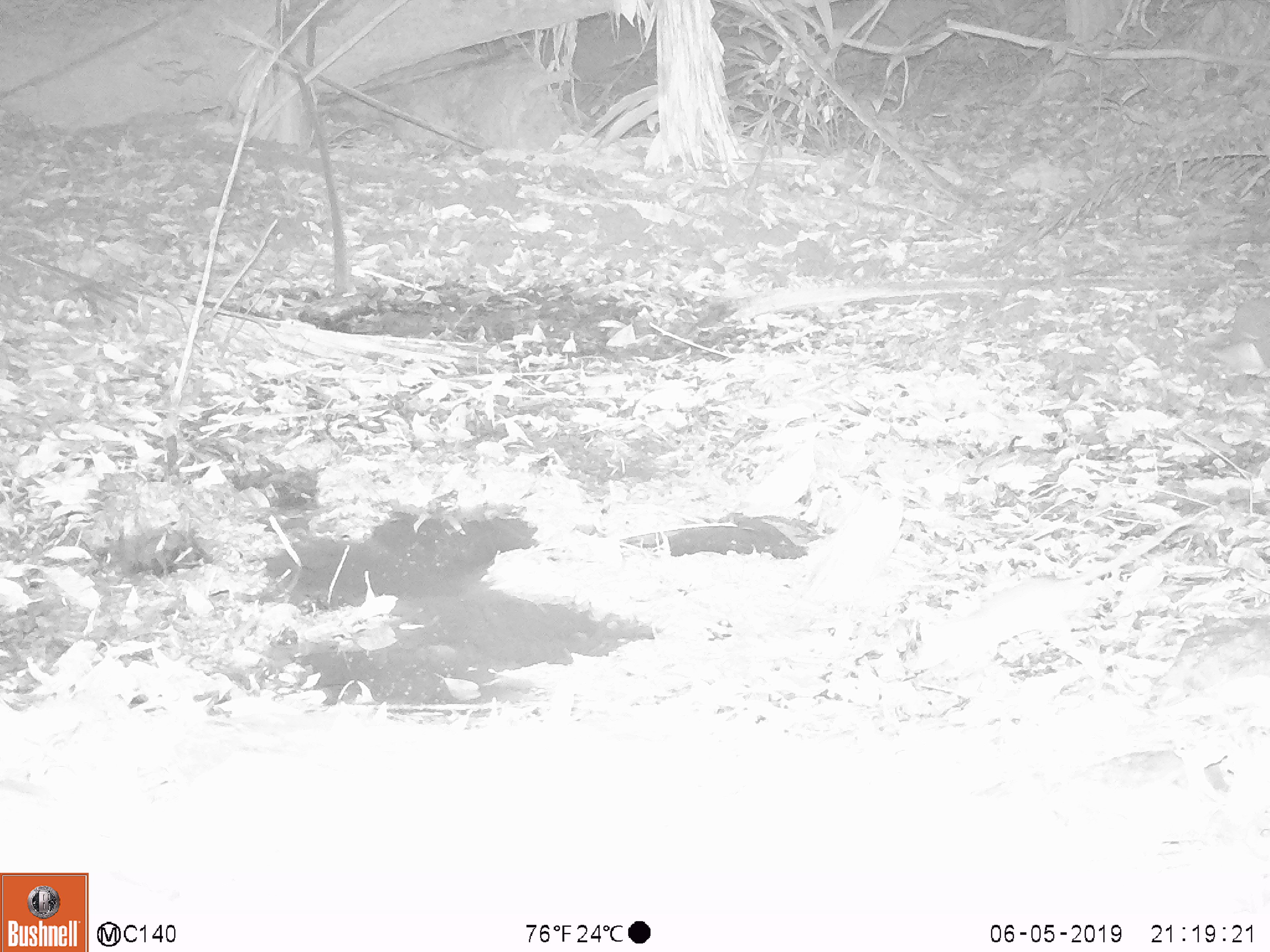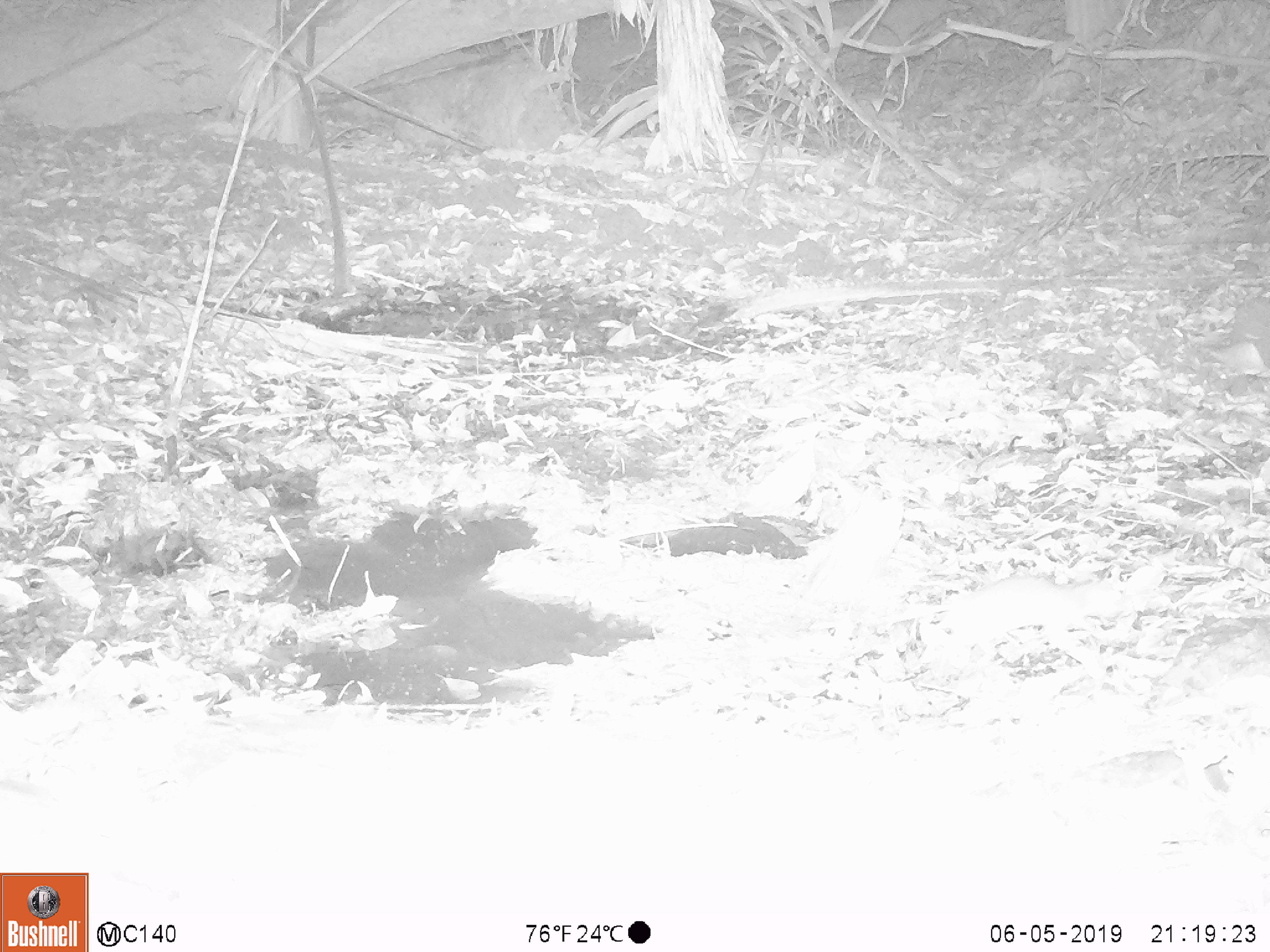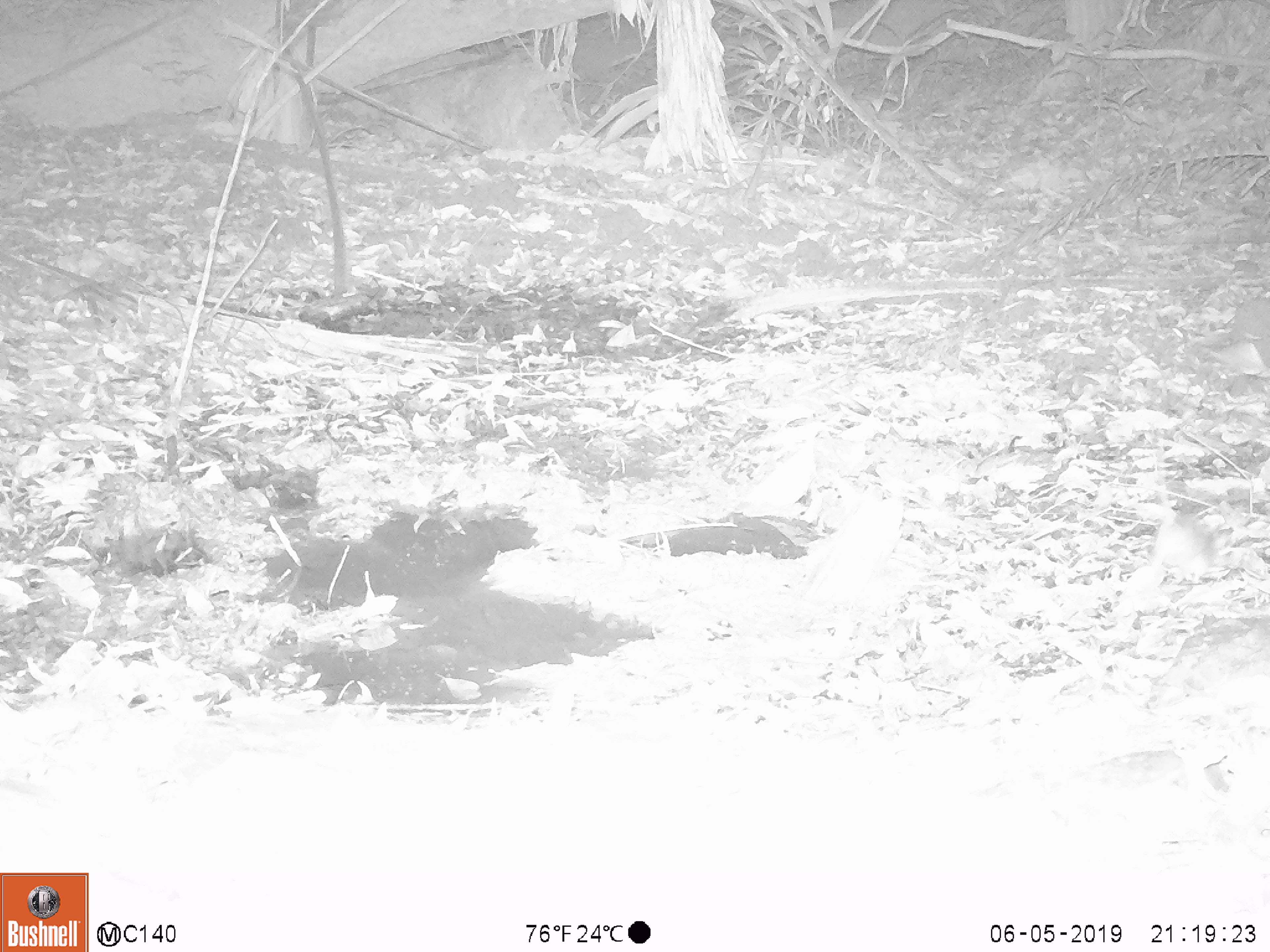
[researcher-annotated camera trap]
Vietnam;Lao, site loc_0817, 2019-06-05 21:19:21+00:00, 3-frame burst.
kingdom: Animalia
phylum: Chordata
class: Mammalia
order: Rodentia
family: Muridae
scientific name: Muridae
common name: old-world mice and rats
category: unidentified murid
Unidentified murid (old-world mice and rats) (Muridae). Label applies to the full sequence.